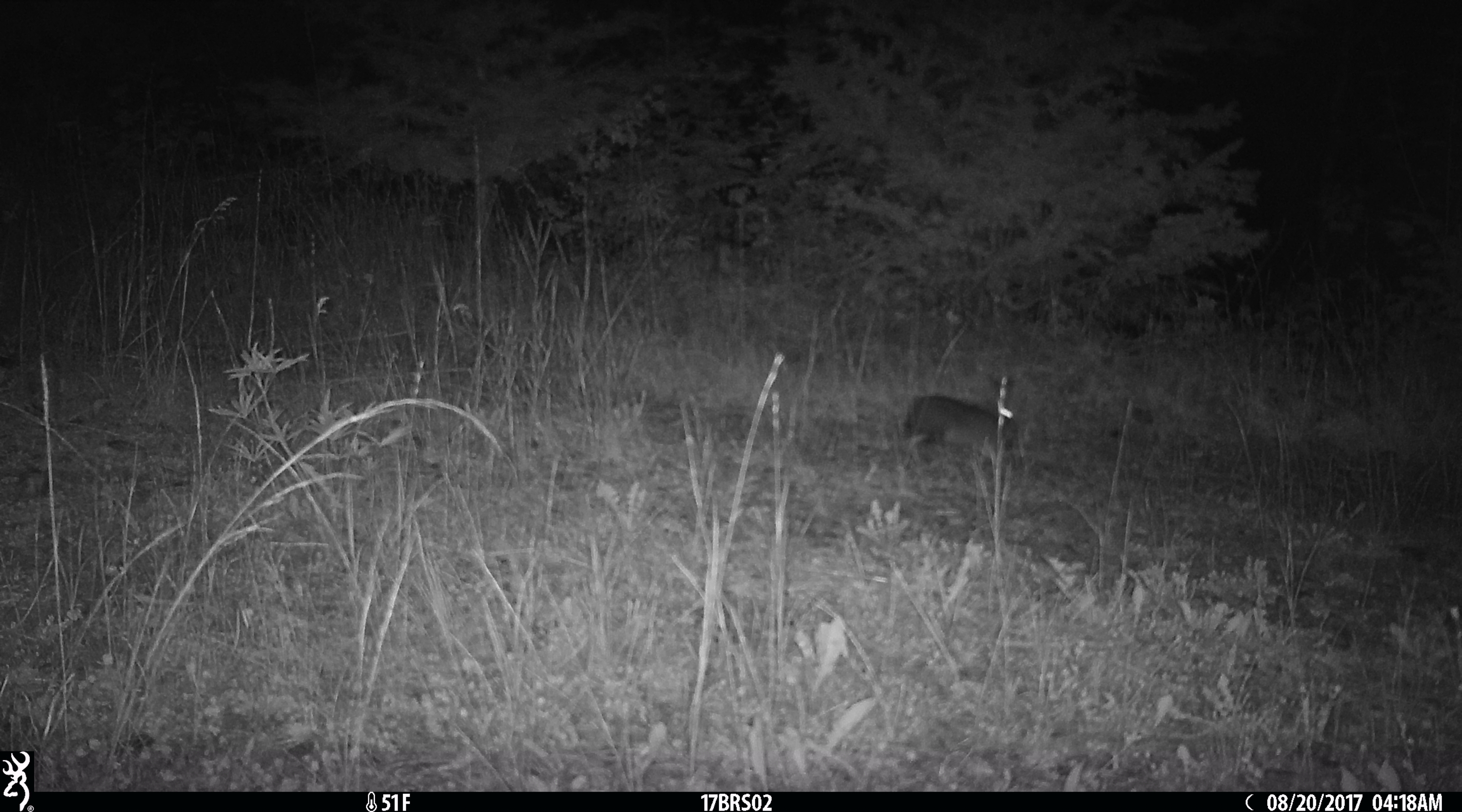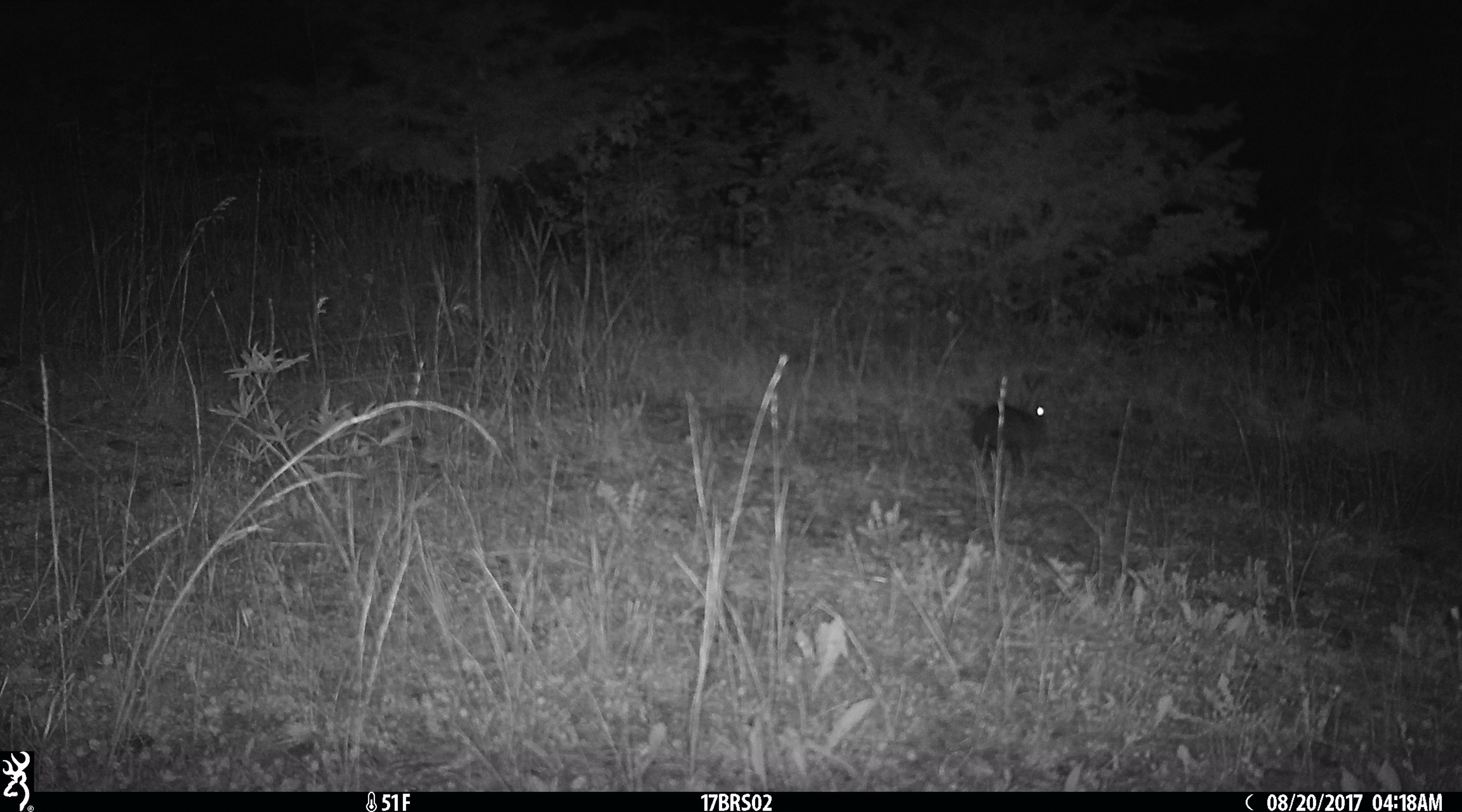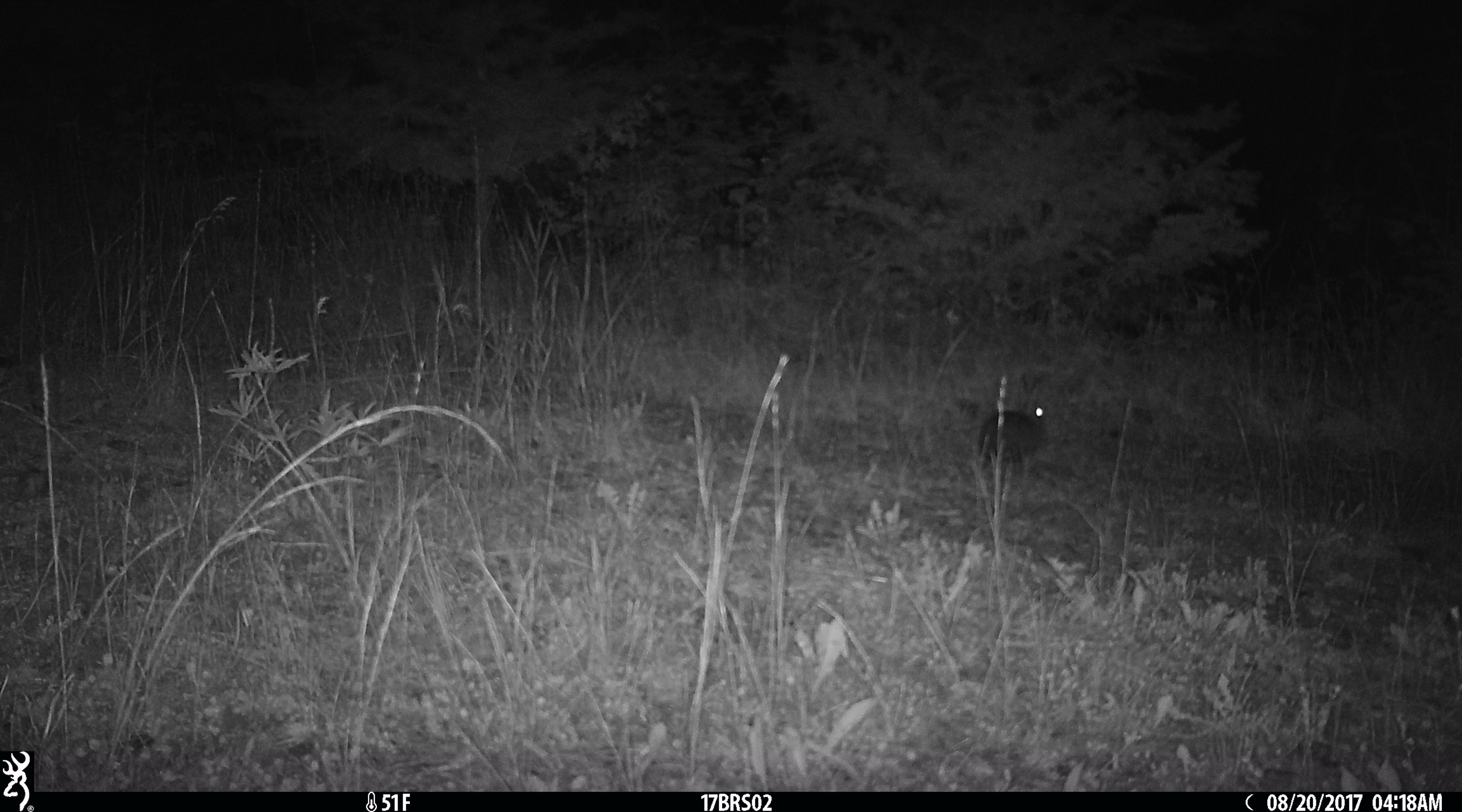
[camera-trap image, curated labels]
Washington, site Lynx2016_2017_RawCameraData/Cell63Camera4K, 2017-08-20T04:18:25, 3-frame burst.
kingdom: Animalia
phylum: Chordata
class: Mammalia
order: Lagomorpha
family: Leporidae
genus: Lepus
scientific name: Lepus americanus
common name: snowshoe hare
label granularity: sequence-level